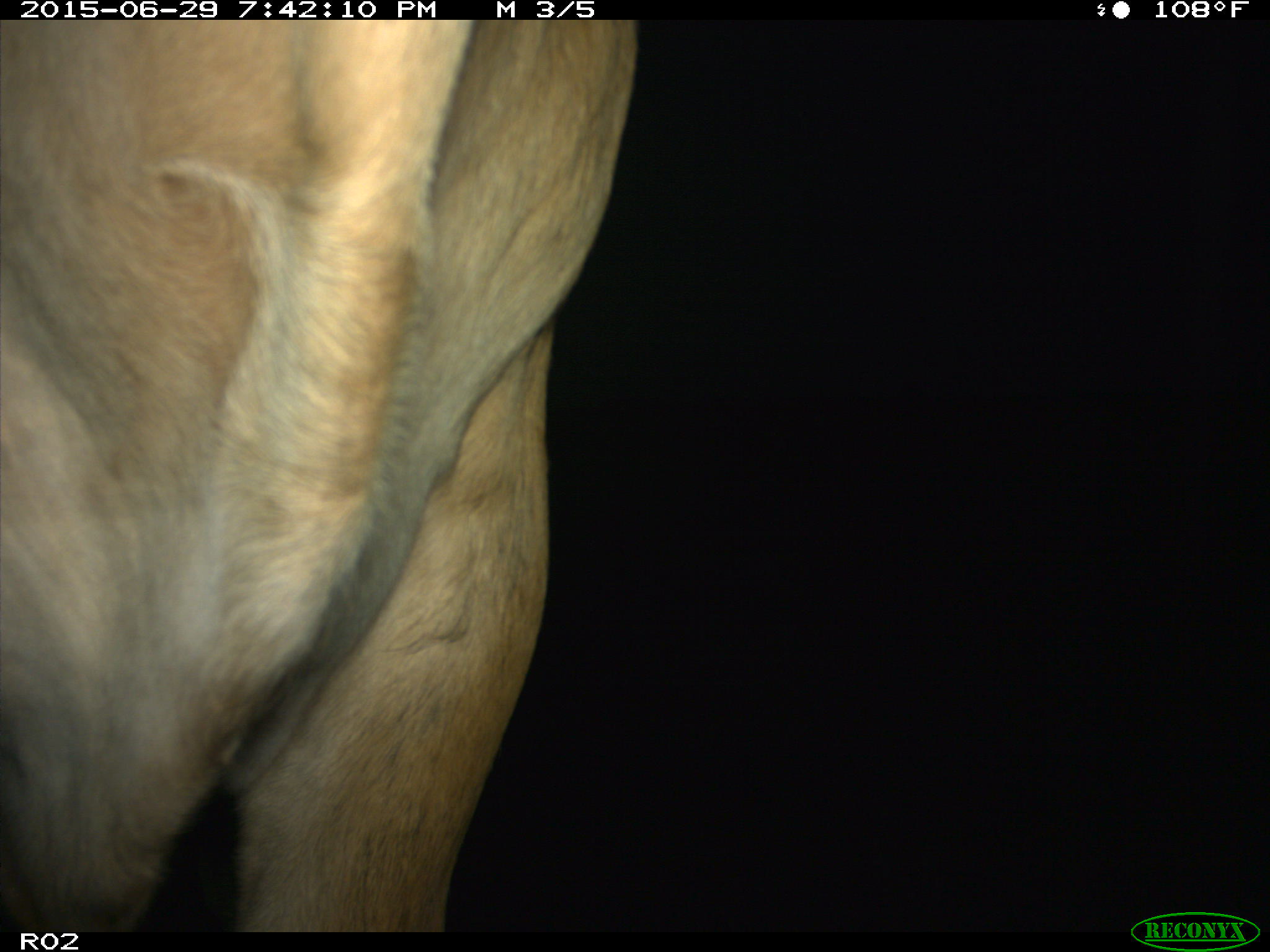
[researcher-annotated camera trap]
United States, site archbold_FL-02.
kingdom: Animalia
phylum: Chordata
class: Mammalia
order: Artiodactyla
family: Bovidae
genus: Bos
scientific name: Bos taurus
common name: domestic cow